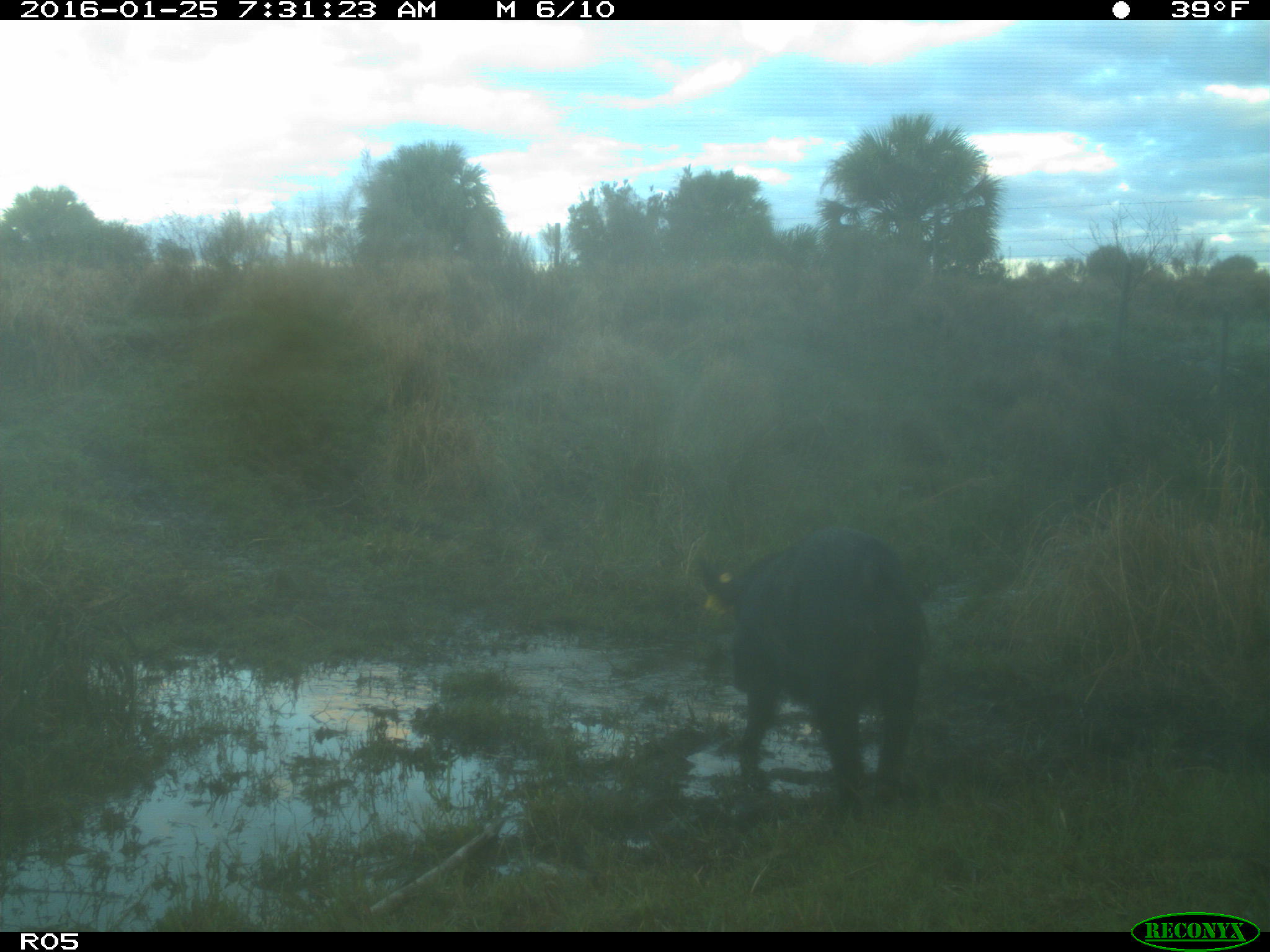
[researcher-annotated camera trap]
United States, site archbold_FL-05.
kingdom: Animalia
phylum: Chordata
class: Mammalia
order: Artiodactyla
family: Suidae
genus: Sus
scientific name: Sus scrofa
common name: wild boar